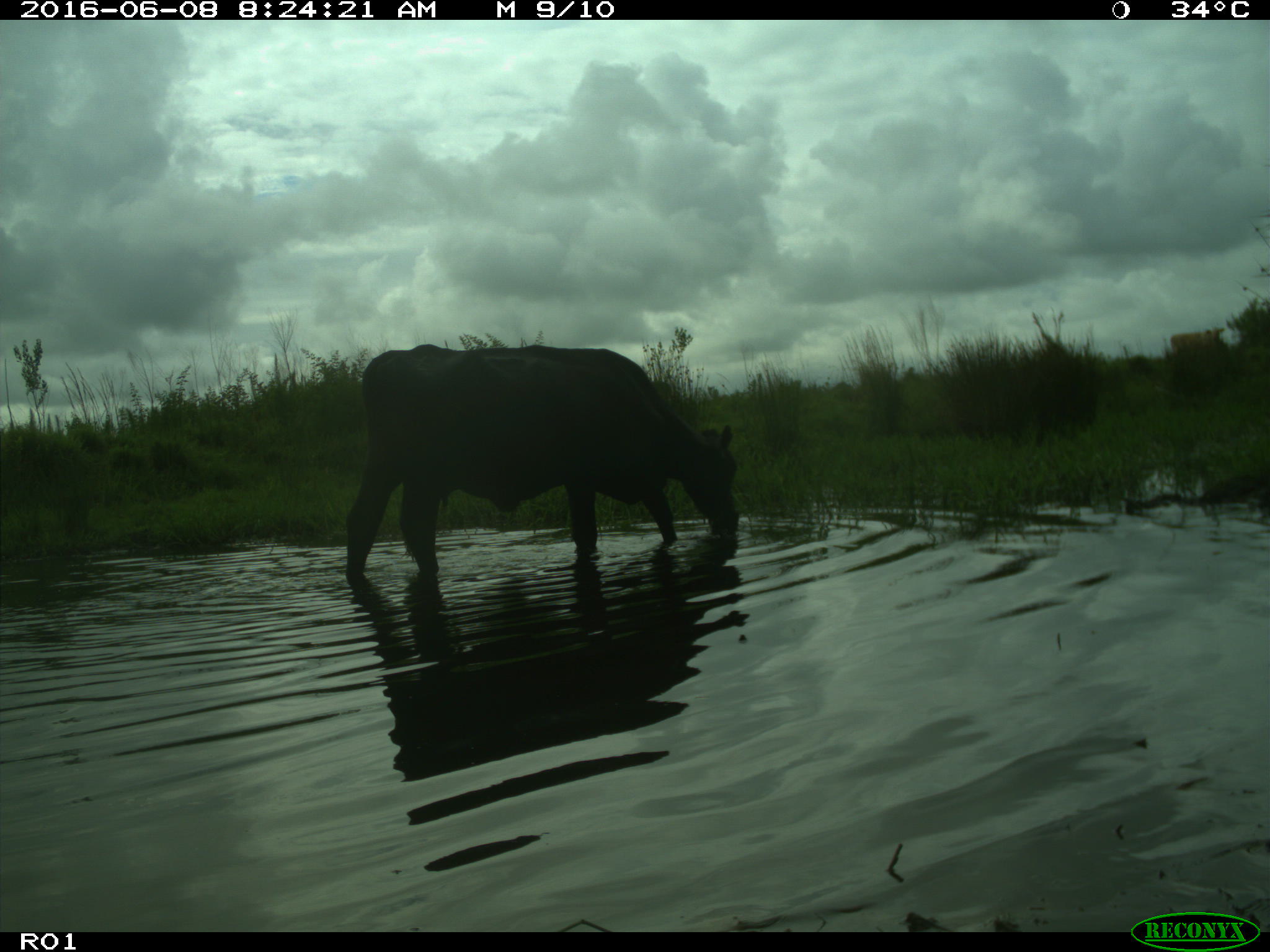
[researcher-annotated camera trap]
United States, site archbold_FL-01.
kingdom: Animalia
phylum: Chordata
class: Mammalia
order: Artiodactyla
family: Bovidae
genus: Bos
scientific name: Bos taurus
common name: domestic cow